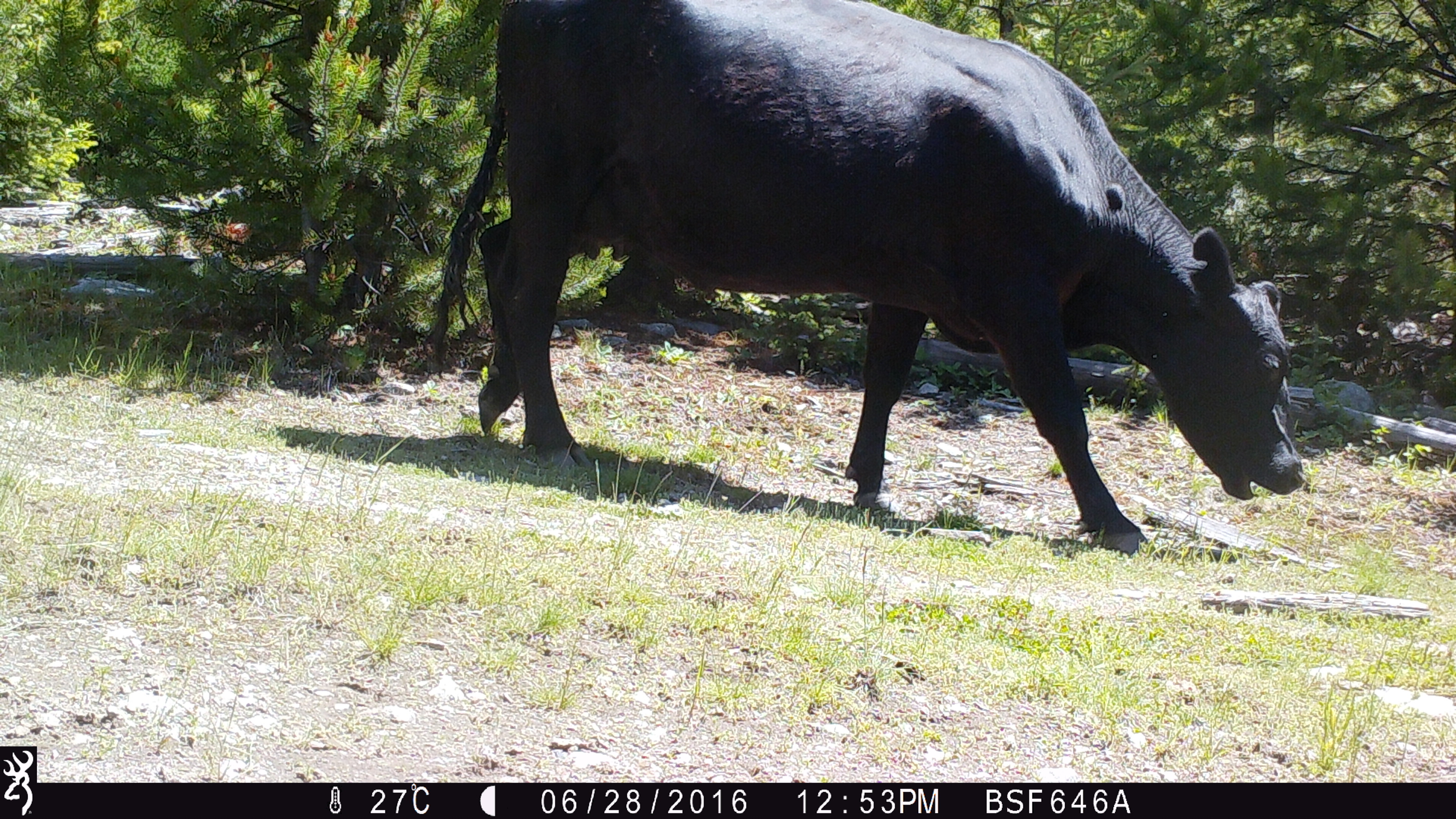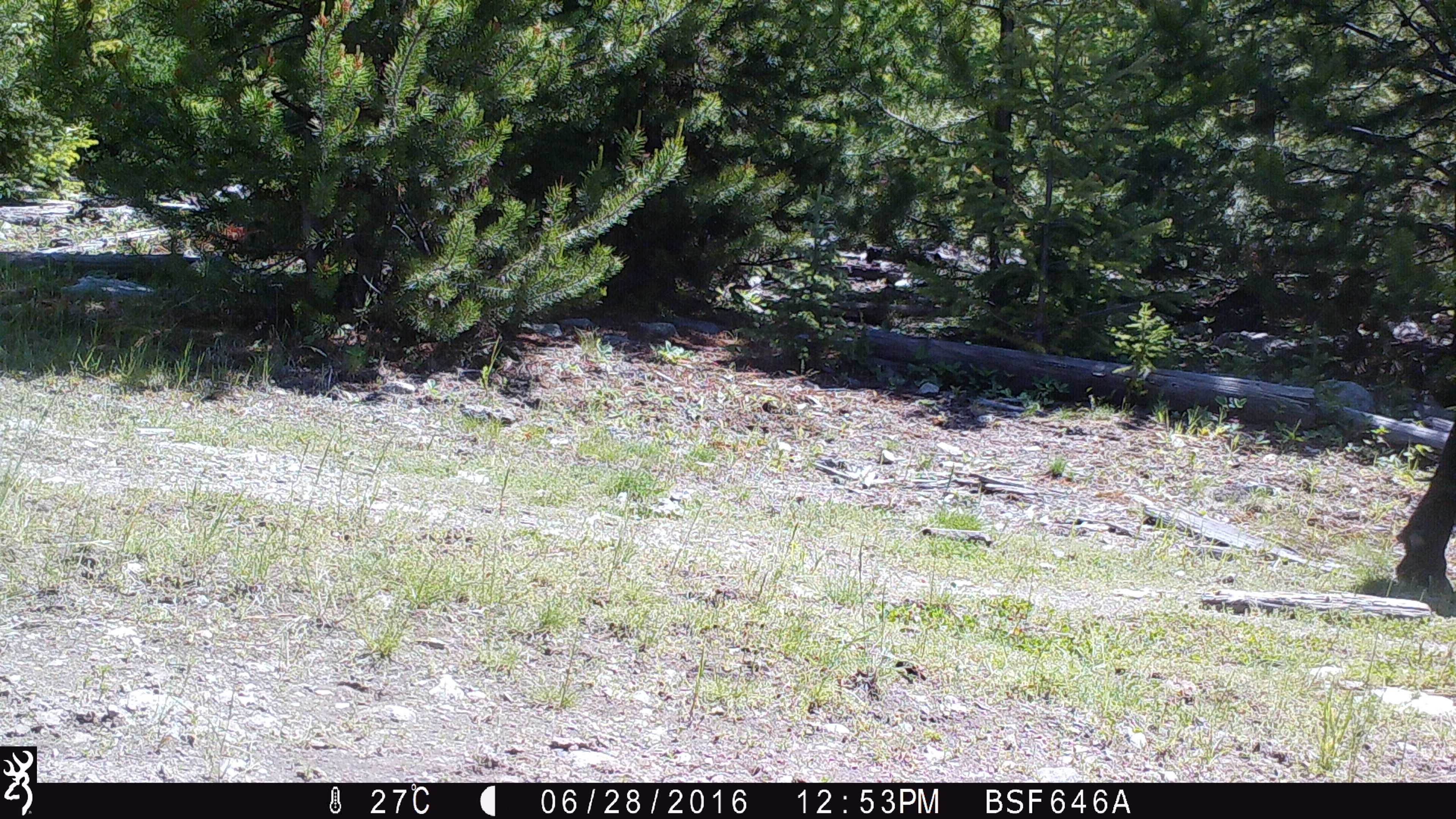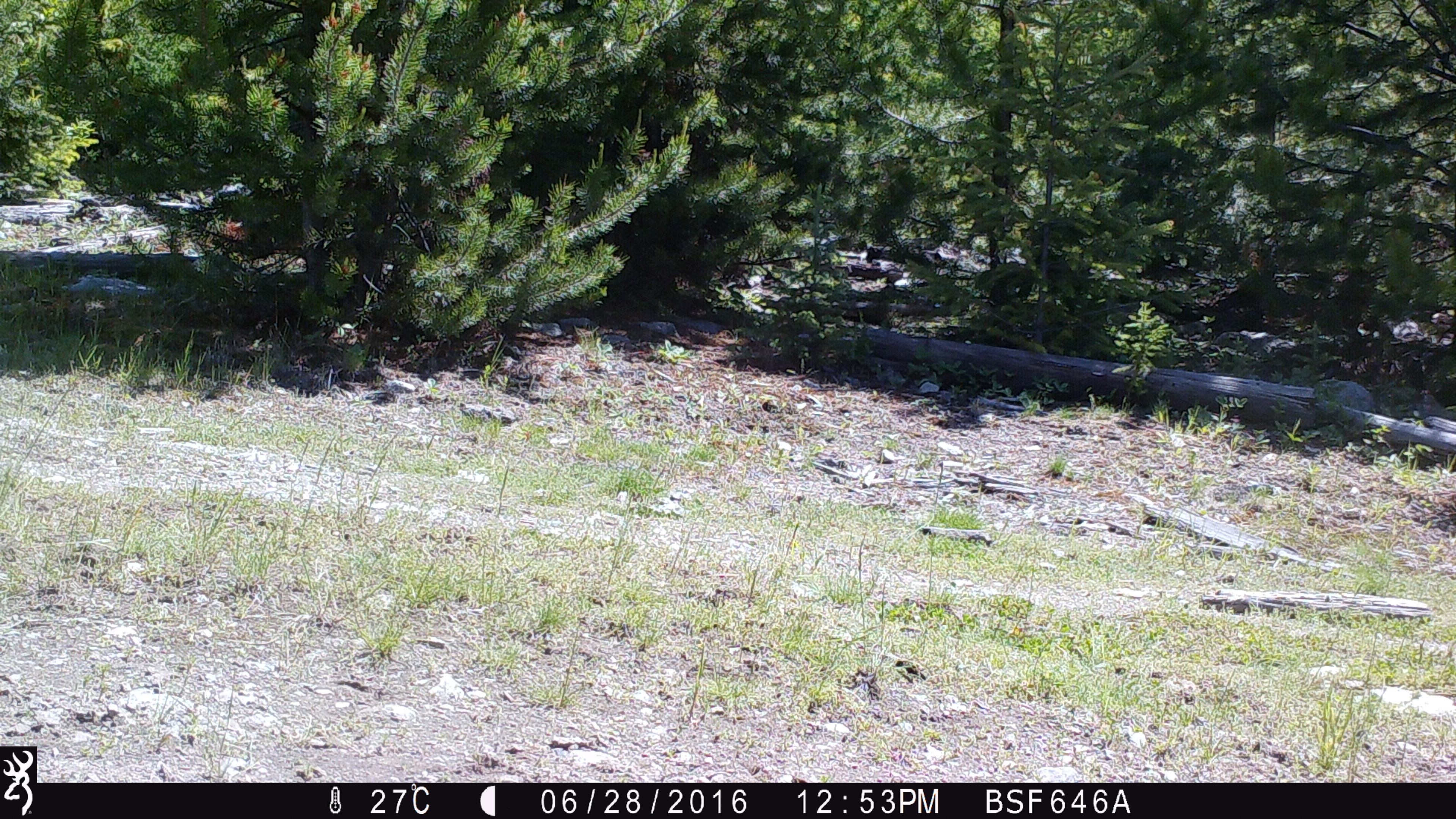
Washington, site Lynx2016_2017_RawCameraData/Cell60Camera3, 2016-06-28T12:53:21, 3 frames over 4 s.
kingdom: Animalia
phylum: Chordata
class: Mammalia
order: Artiodactyla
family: Bovidae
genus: Bos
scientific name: Bos taurus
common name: domestic cattle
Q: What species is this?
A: Domestic cattle (Bos taurus).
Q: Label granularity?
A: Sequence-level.